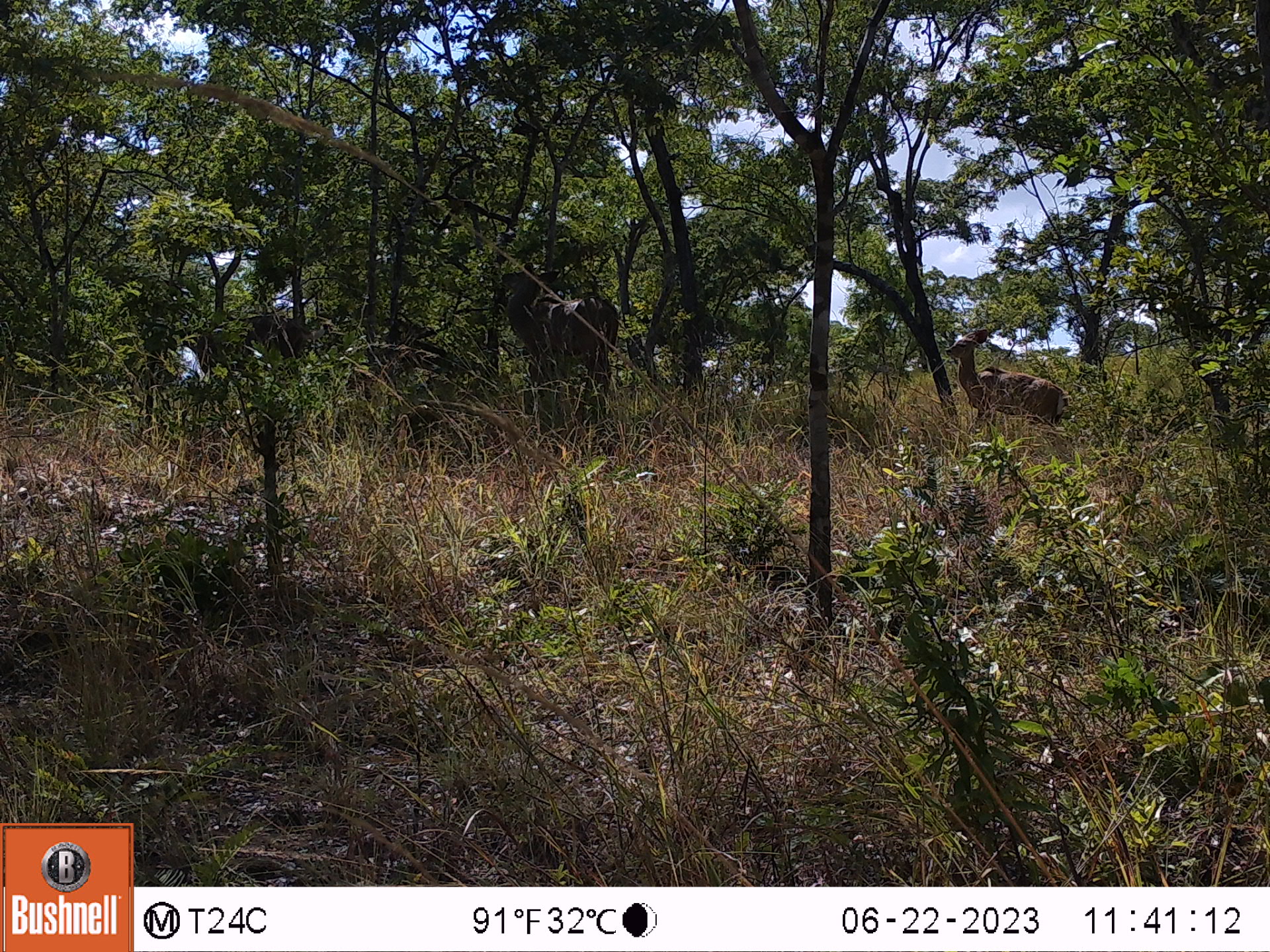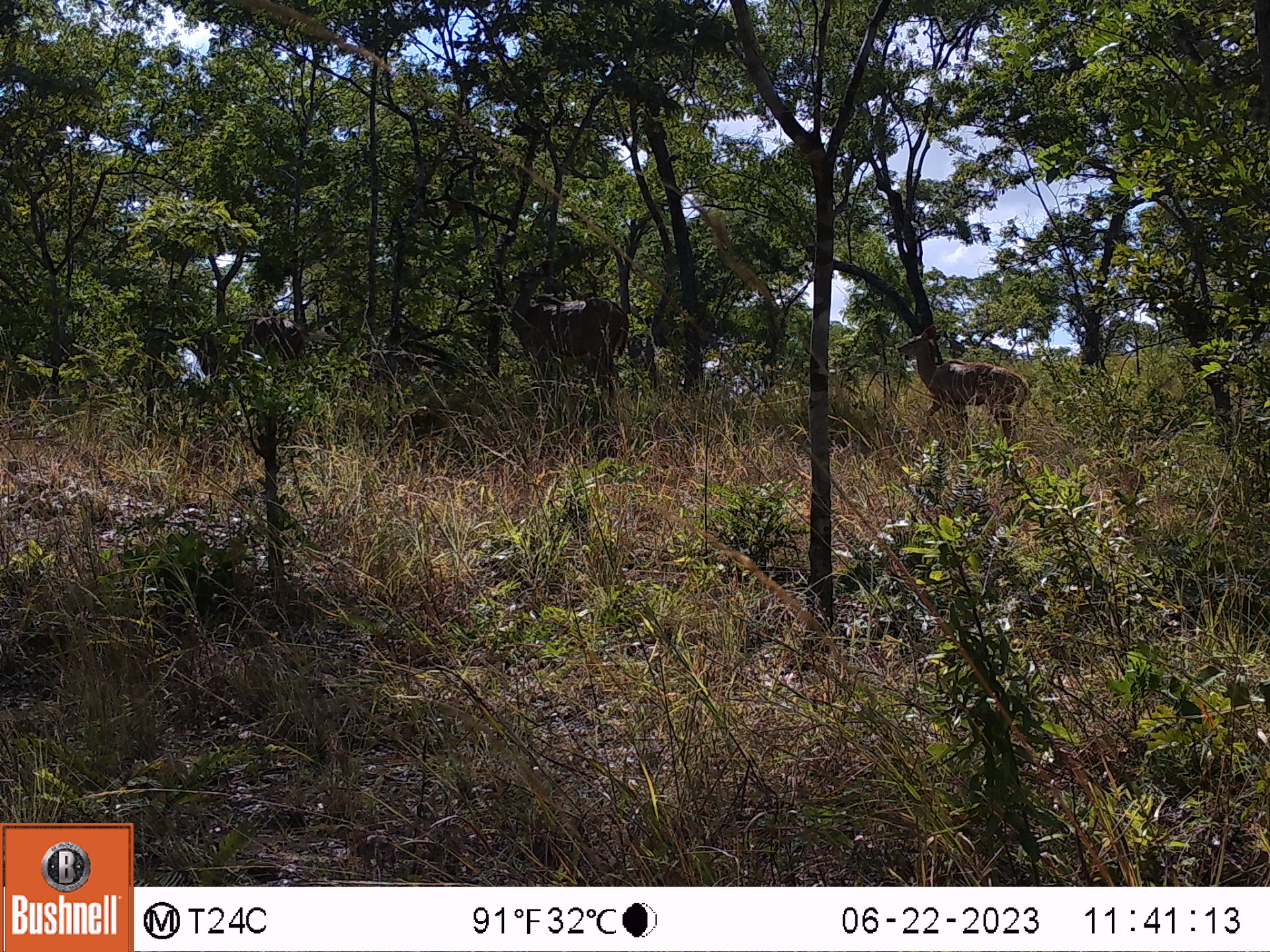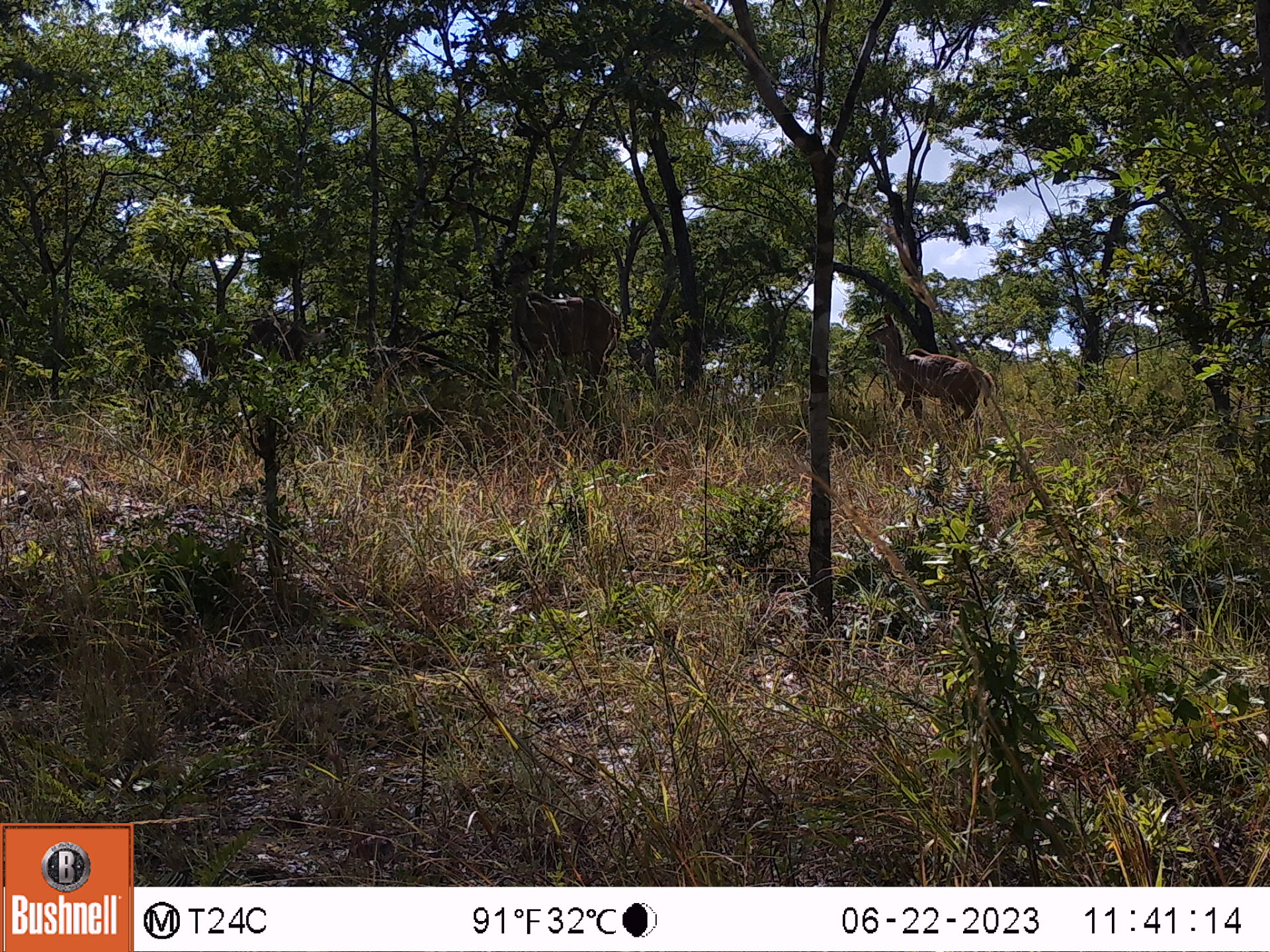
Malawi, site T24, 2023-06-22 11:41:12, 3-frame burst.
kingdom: Animalia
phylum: Chordata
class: Mammalia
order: Artiodactyla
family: Bovidae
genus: Tragelaphus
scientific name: Tragelaphus strepsiceros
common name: greater kudu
Greater kudu (Tragelaphus strepsiceros), count 2.